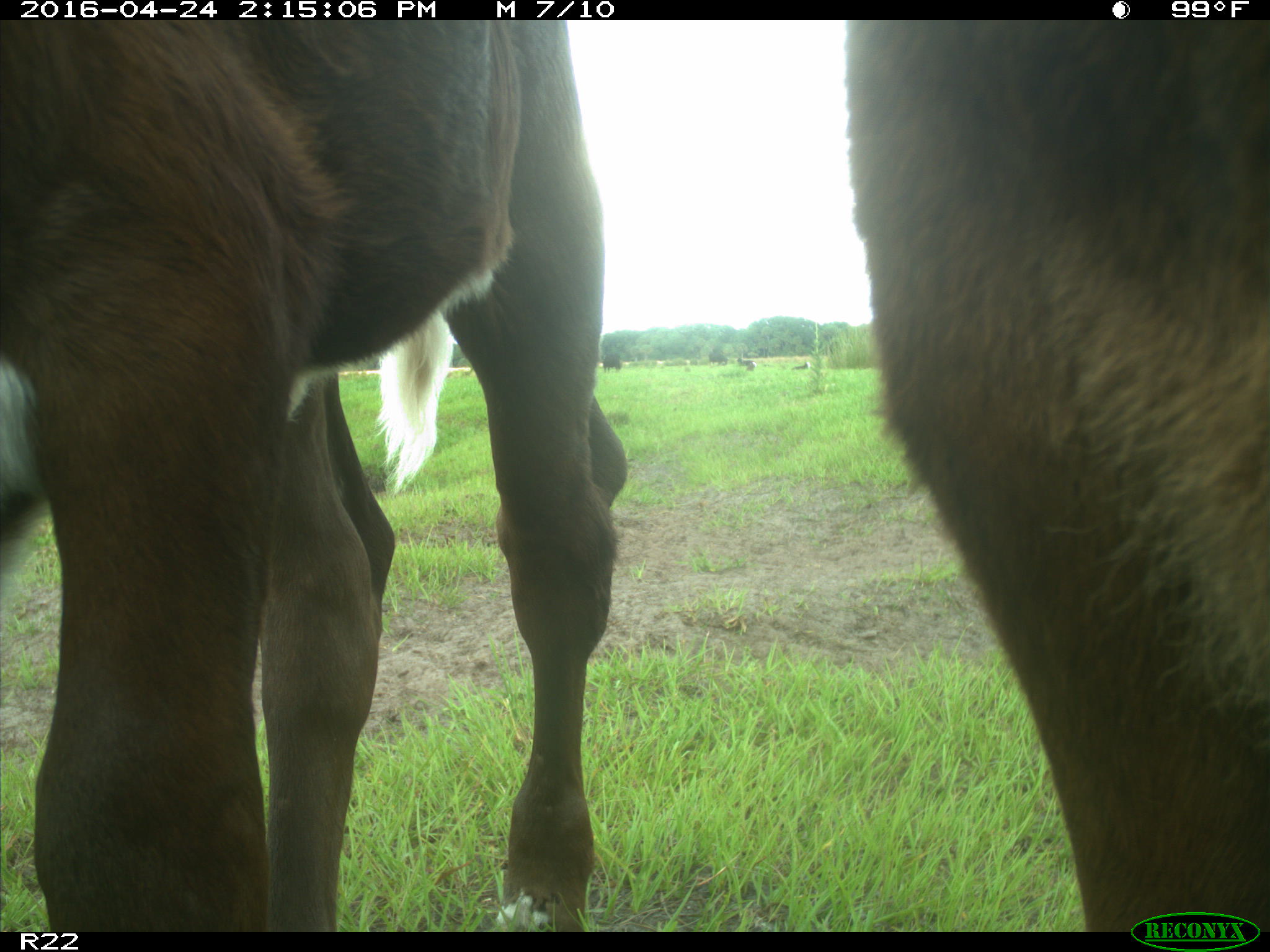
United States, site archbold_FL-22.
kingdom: Animalia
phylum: Chordata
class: Mammalia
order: Artiodactyla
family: Bovidae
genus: Bos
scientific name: Bos taurus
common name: domestic cow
Bos taurus (domestic cow).